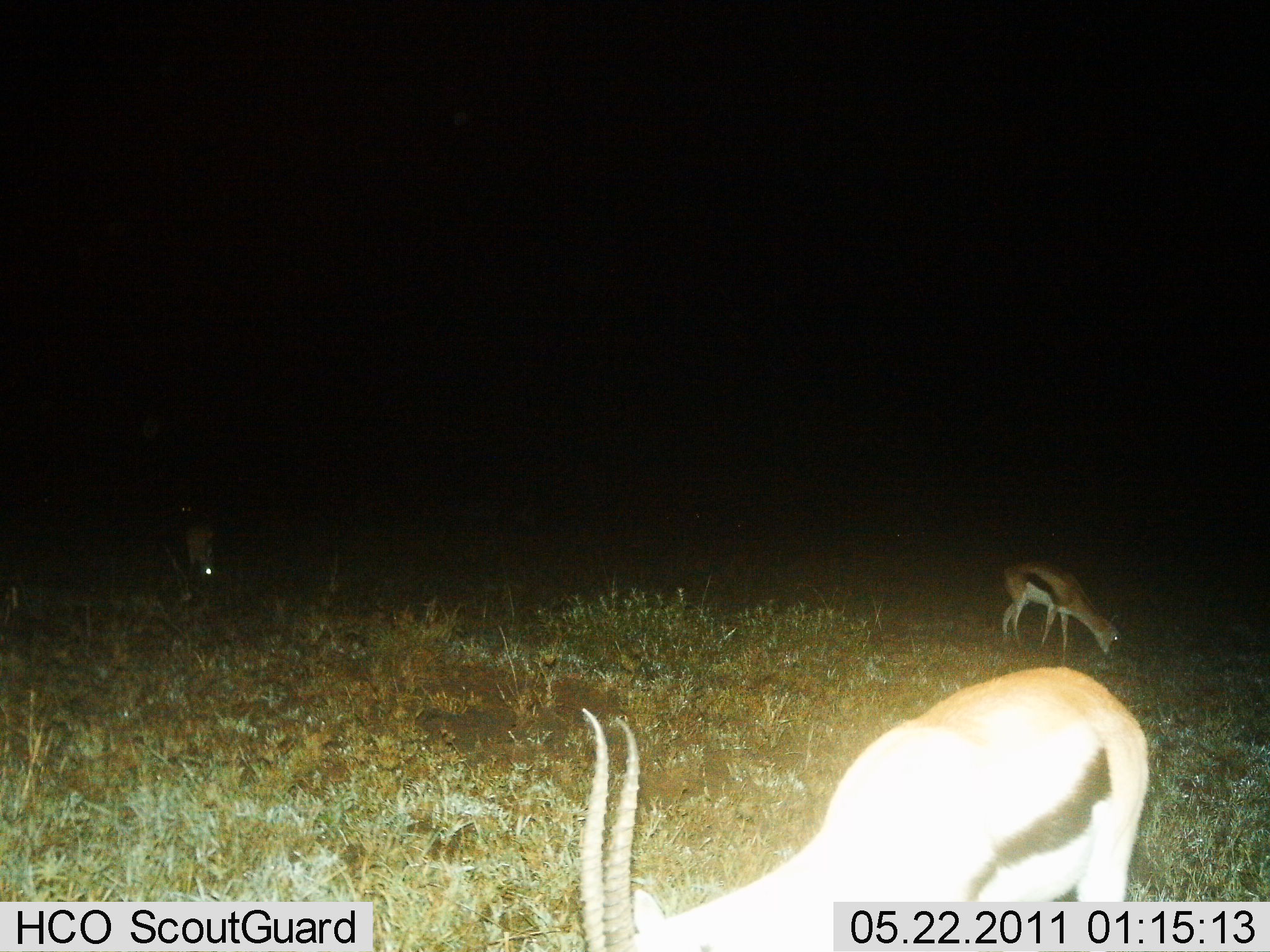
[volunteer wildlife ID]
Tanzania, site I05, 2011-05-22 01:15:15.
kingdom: Animalia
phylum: Chordata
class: Mammalia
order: Artiodactyla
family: Bovidae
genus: Eudorcas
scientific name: Eudorcas thomsonii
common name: thomson's gazelle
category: gazellethomsons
Gazellethomsons (thomson's gazelle) (Eudorcas thomsonii), count 3. Behavior (volunteer vote fractions): standing 21%, resting 0%, moving 7%, interacting 0%. Young present (vote fraction): 0%. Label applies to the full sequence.